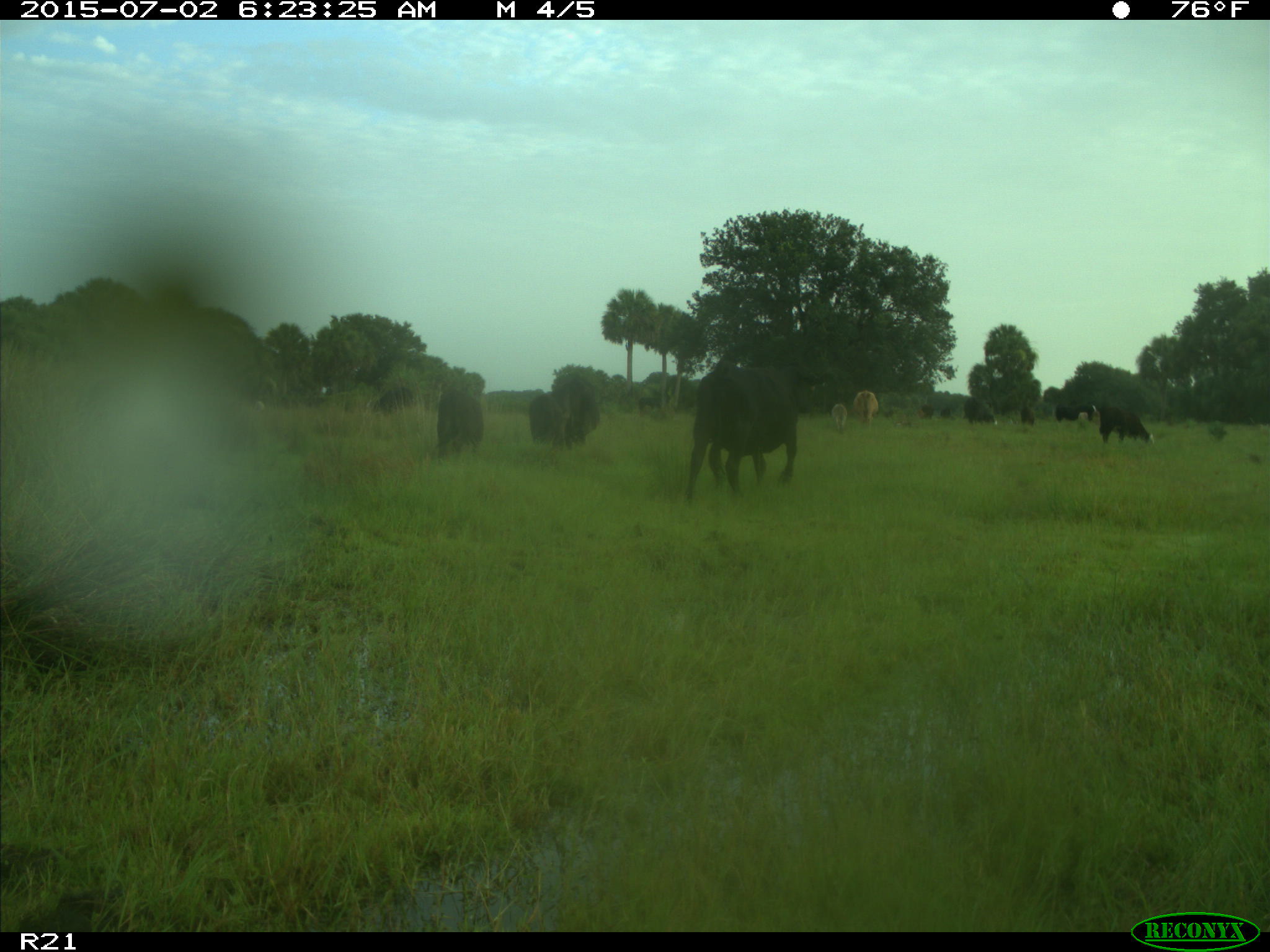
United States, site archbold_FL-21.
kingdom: Animalia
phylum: Chordata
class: Mammalia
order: Artiodactyla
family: Bovidae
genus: Bos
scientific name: Bos taurus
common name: domestic cow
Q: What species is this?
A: Bos taurus (domestic cow).